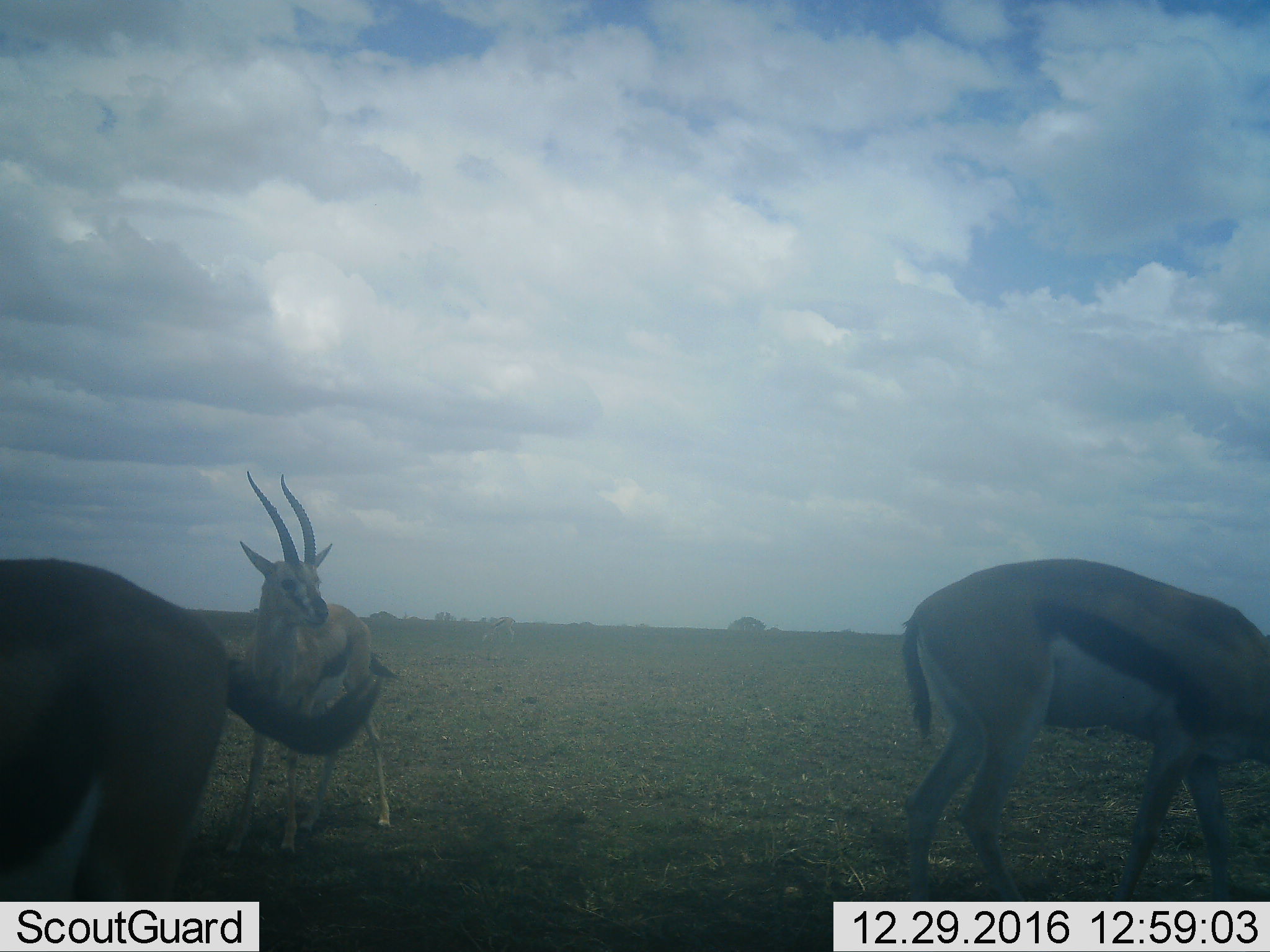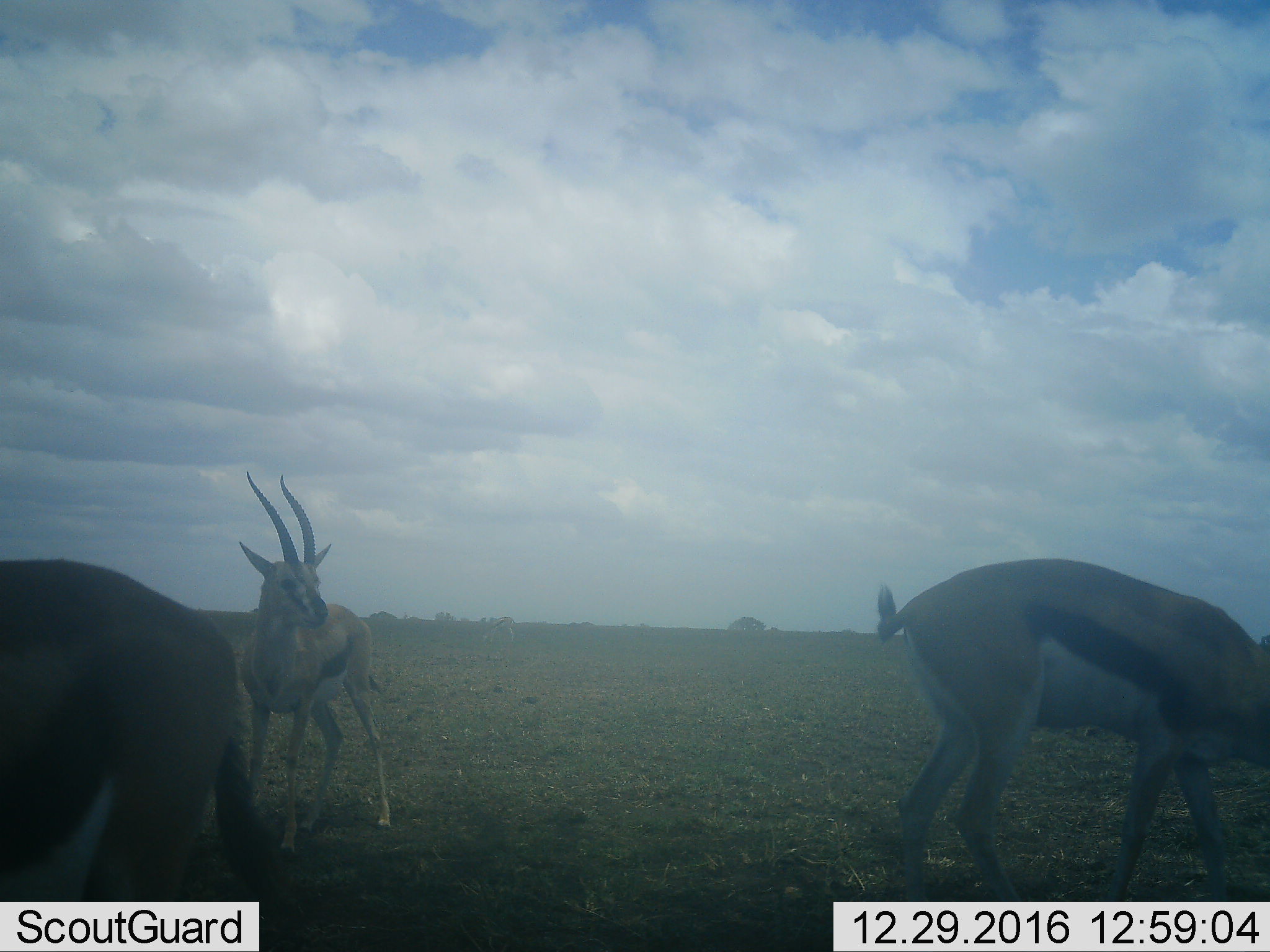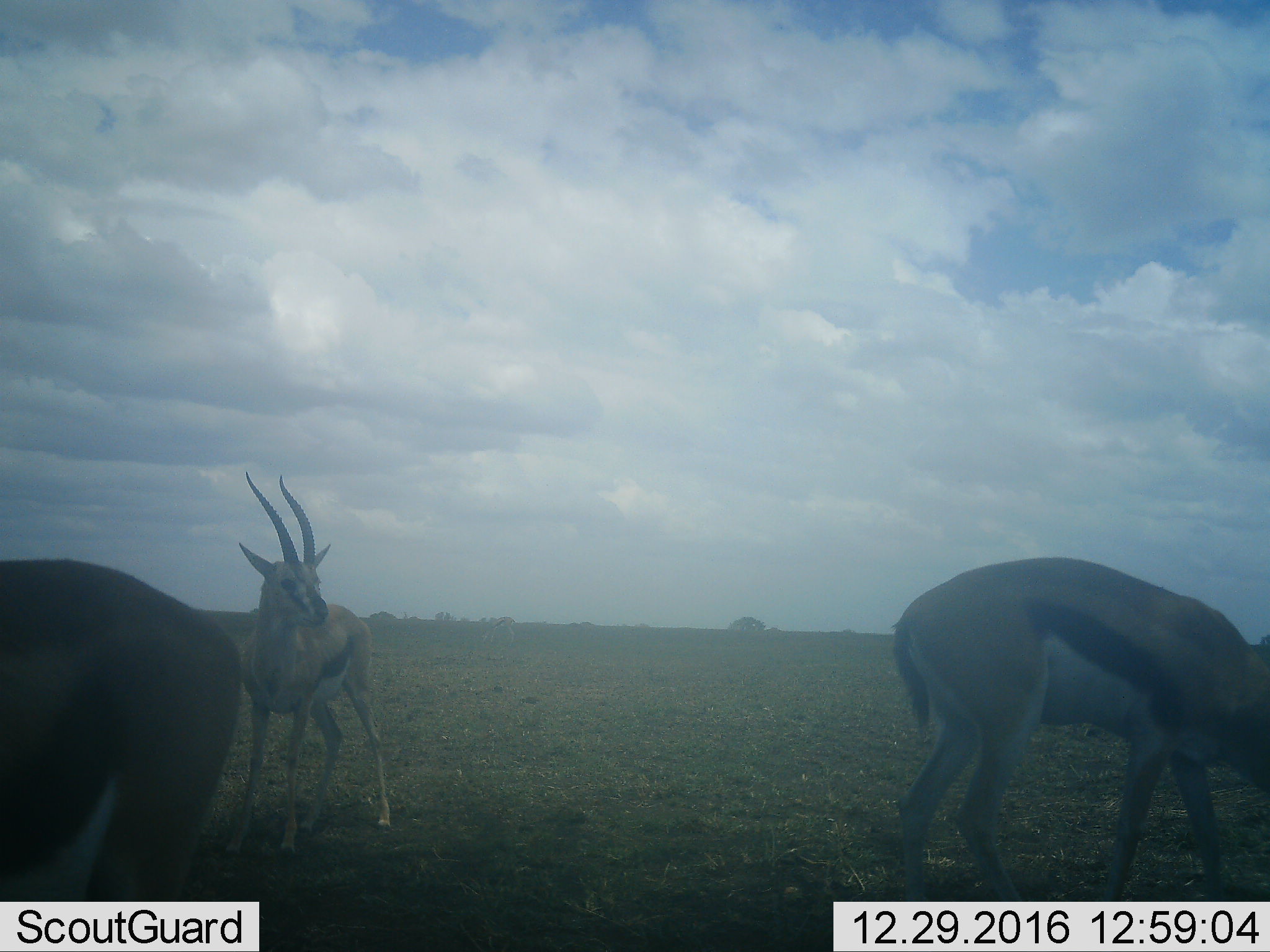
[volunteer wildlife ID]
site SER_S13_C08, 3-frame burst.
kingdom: Animalia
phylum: Chordata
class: Mammalia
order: Artiodactyla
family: Bovidae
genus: Eudorcas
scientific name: Eudorcas thomsonii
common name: thomson's gazelle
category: gazellethomsons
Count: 3.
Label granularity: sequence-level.